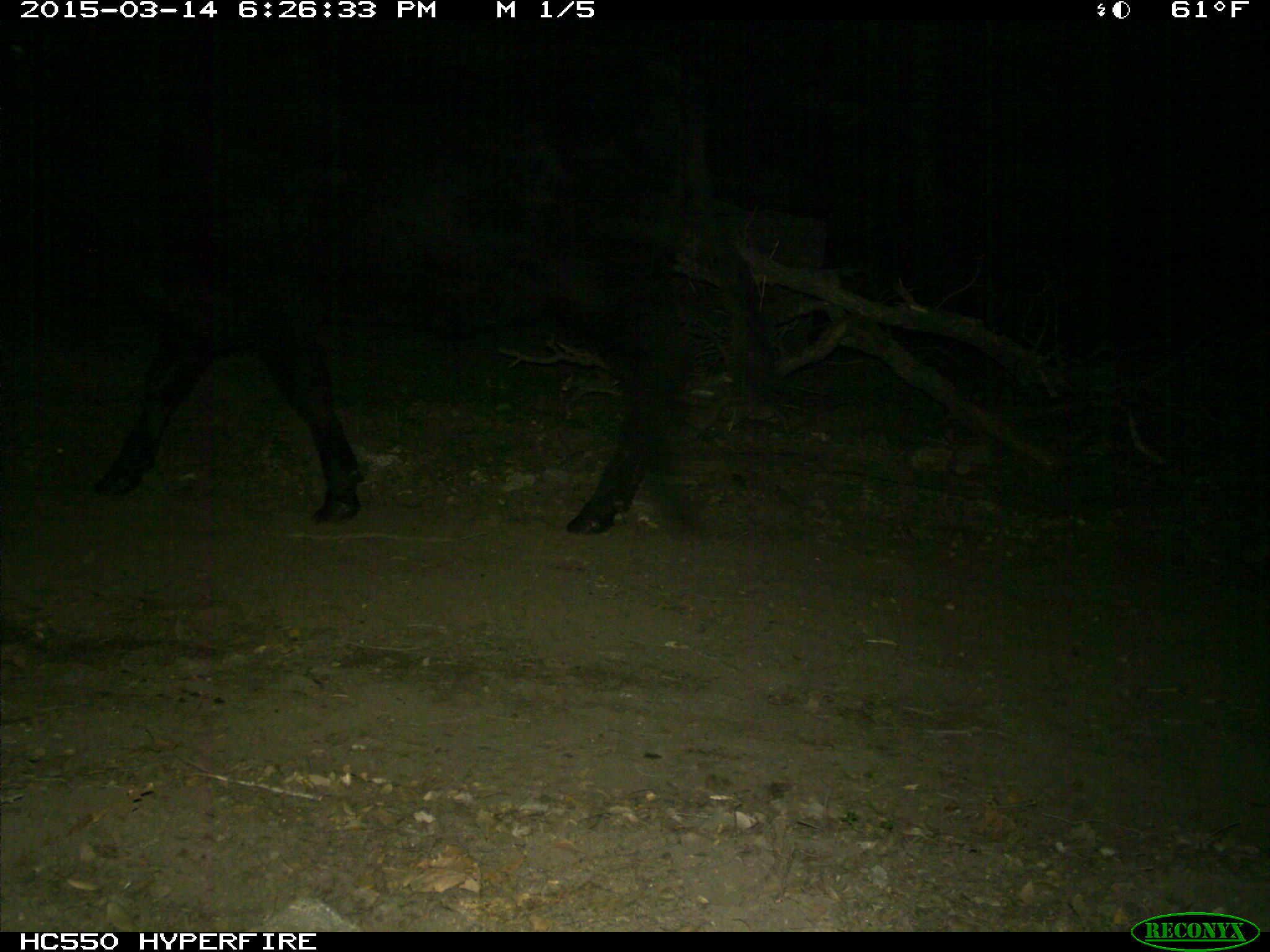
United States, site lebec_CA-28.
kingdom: Animalia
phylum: Chordata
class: Mammalia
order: Artiodactyla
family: Bovidae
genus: Bos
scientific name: Bos taurus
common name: domestic cow